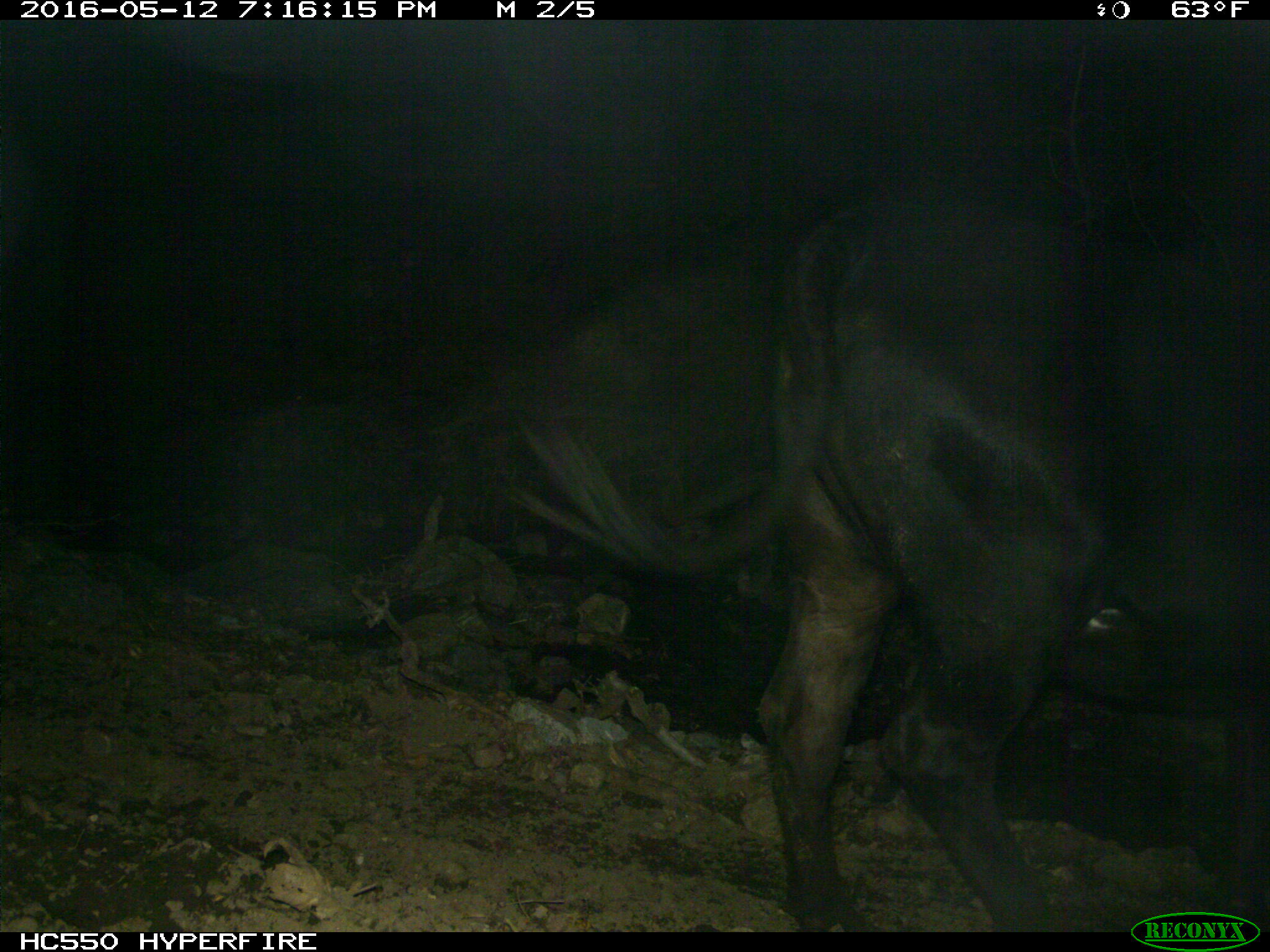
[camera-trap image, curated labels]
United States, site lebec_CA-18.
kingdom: Animalia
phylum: Chordata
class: Mammalia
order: Artiodactyla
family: Bovidae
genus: Bos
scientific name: Bos taurus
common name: domestic cow